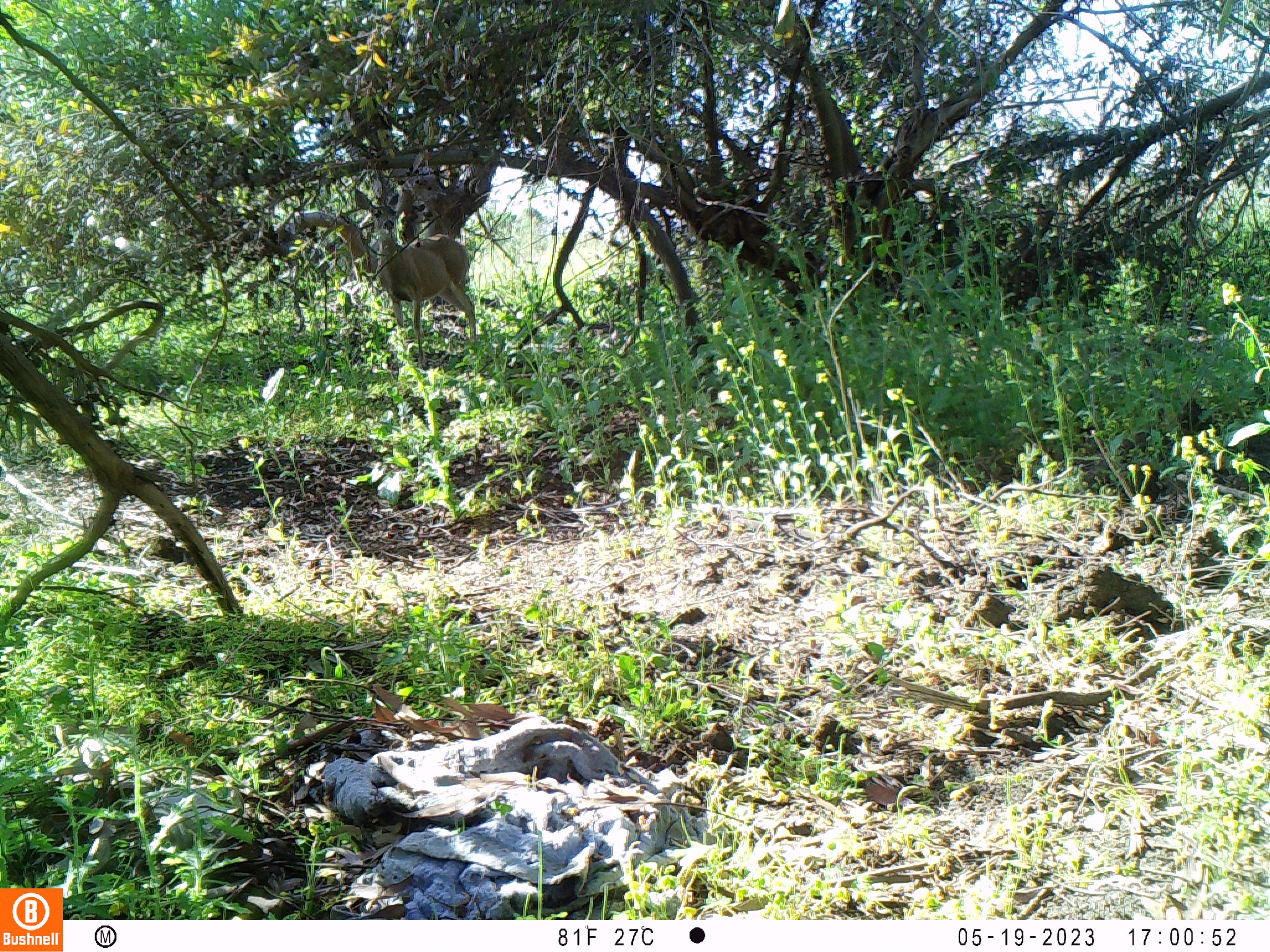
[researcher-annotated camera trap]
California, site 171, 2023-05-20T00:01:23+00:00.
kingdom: Animalia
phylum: Chordata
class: Mammalia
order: Artiodactyla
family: Cervidae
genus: Odocoileus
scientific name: Odocoileus hemionus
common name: mule deer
Mule deer (Odocoileus hemionus).